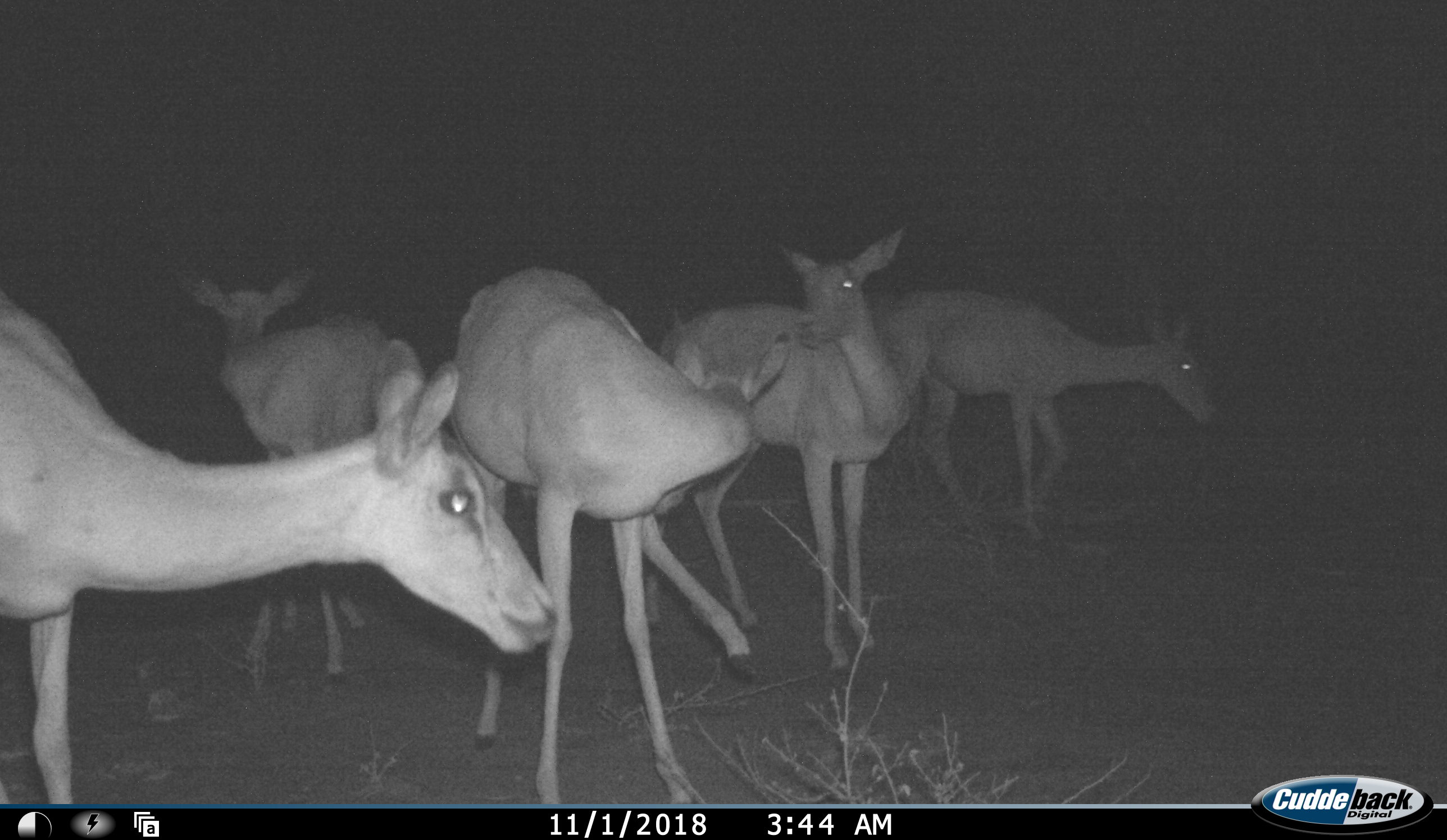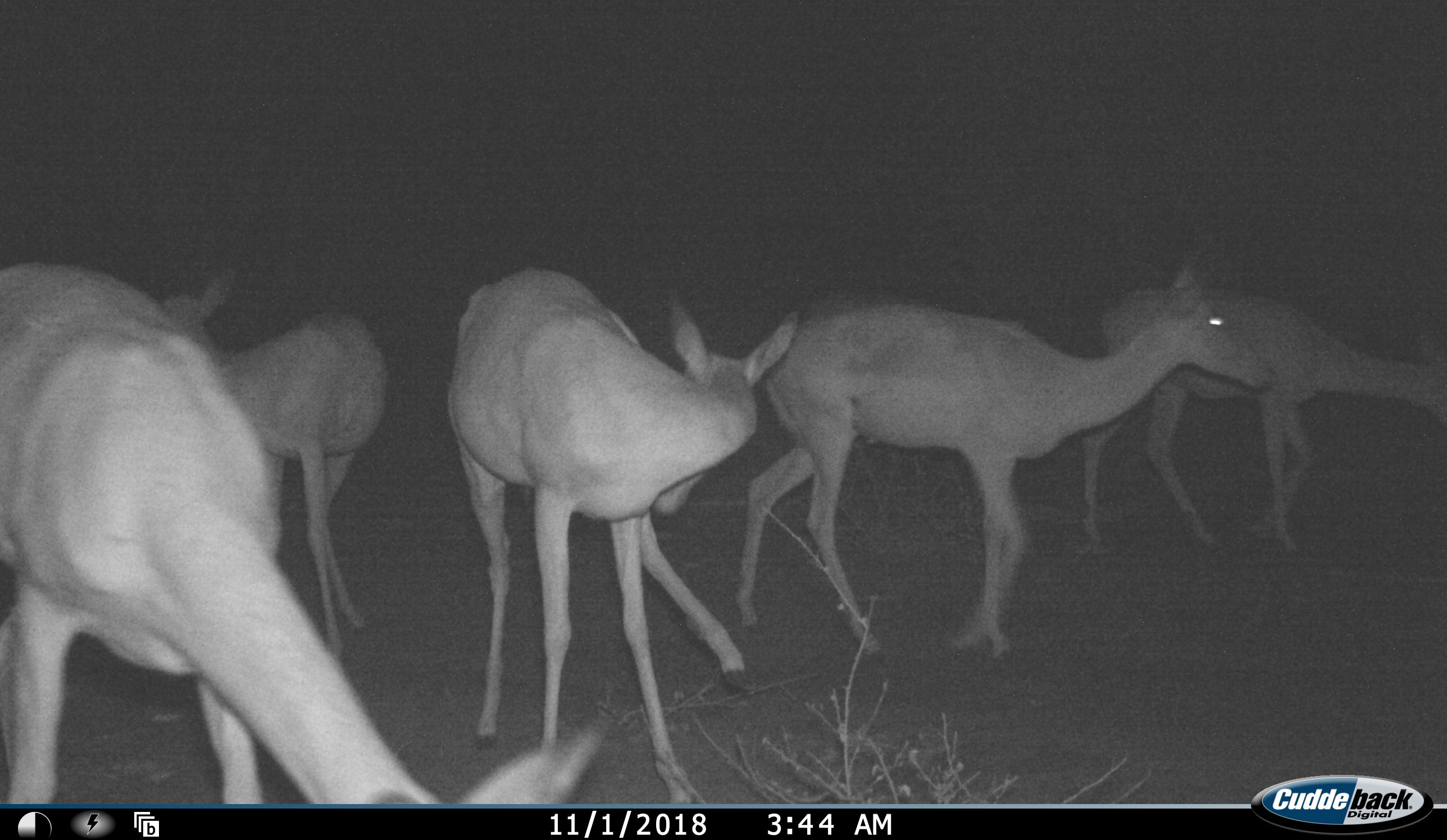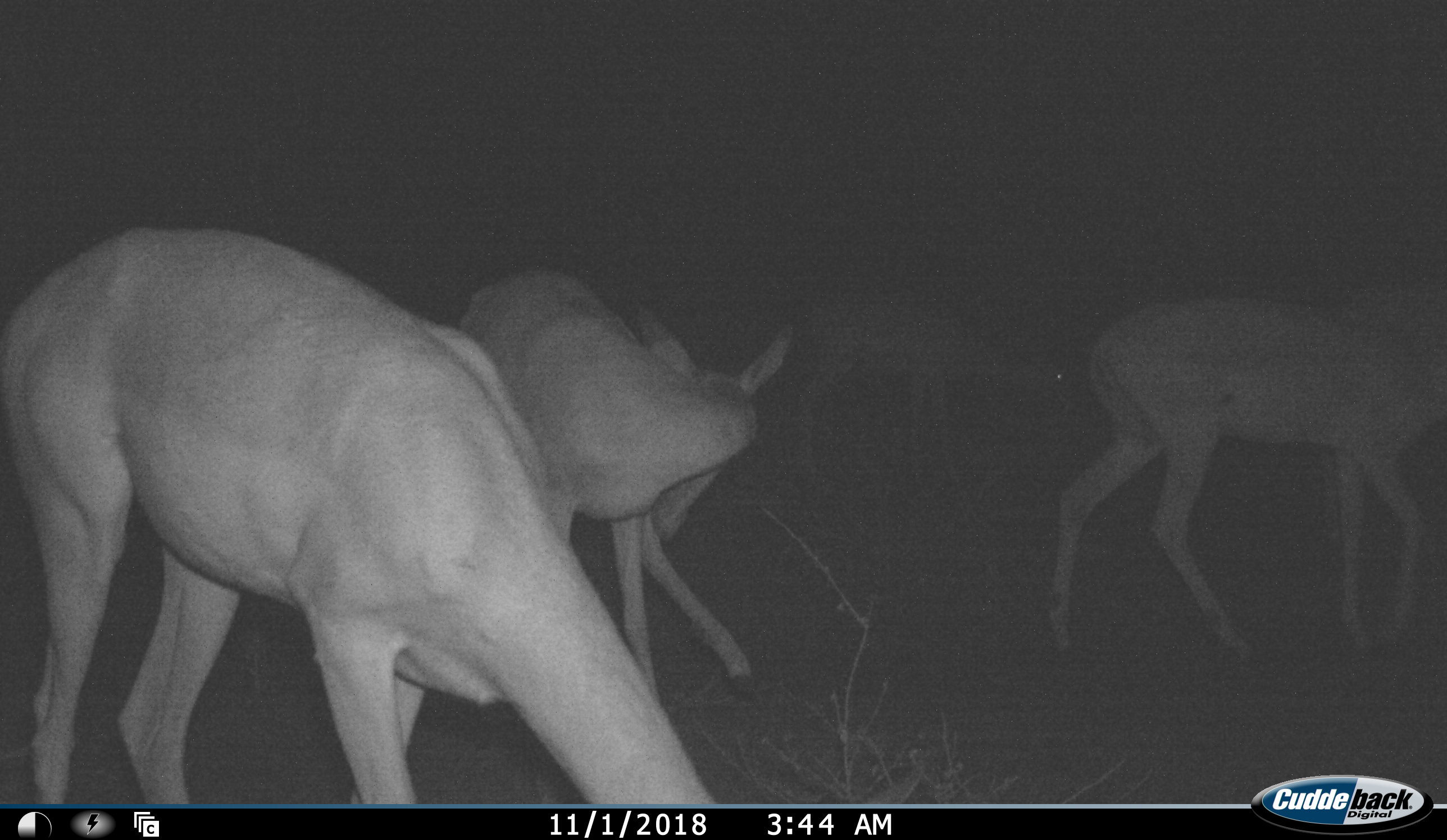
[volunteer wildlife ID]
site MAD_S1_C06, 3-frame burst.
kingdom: Animalia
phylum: Chordata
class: Mammalia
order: Artiodactyla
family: Bovidae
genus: Aepyceros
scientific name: Aepyceros melampus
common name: impala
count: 5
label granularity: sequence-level